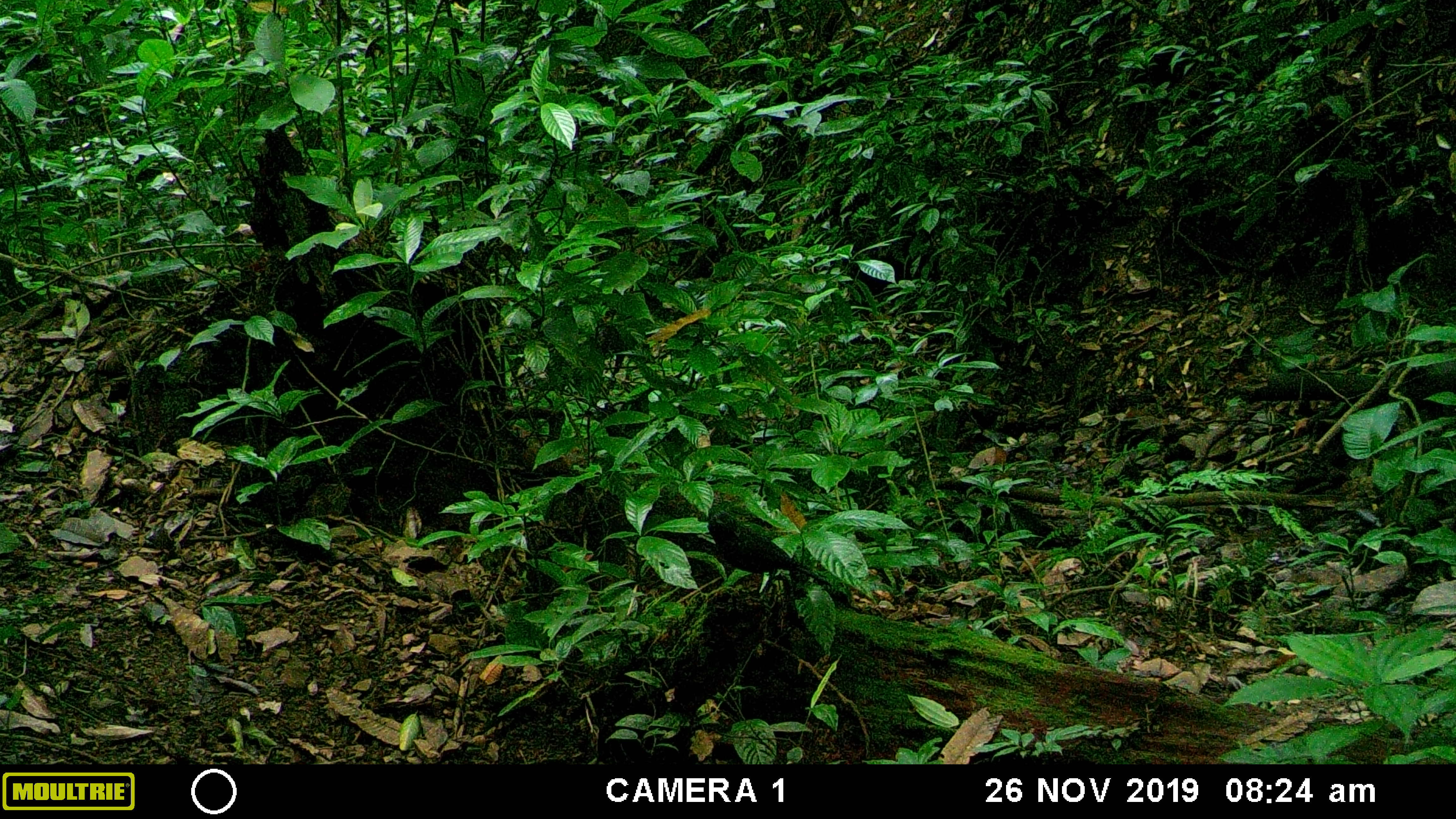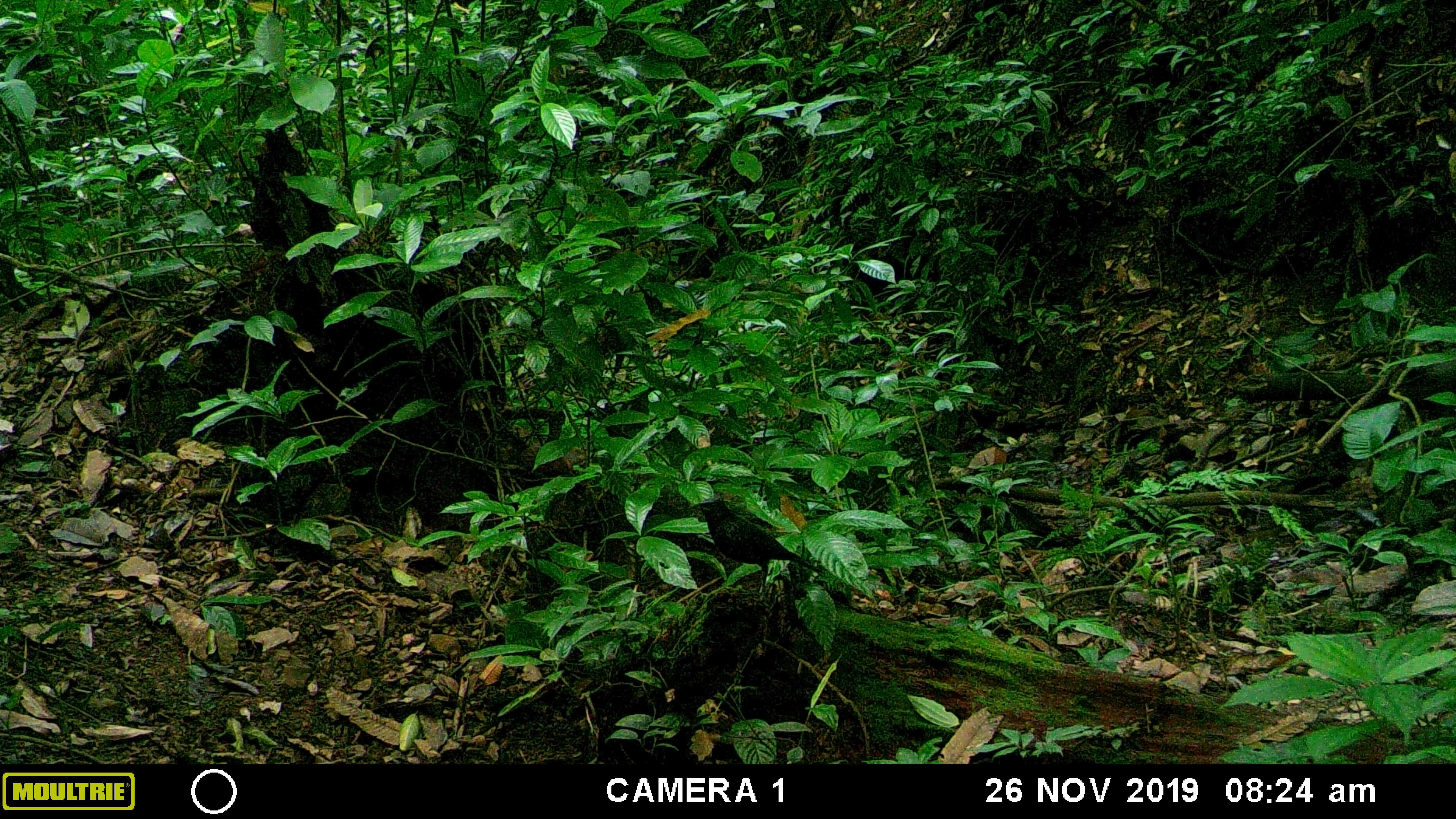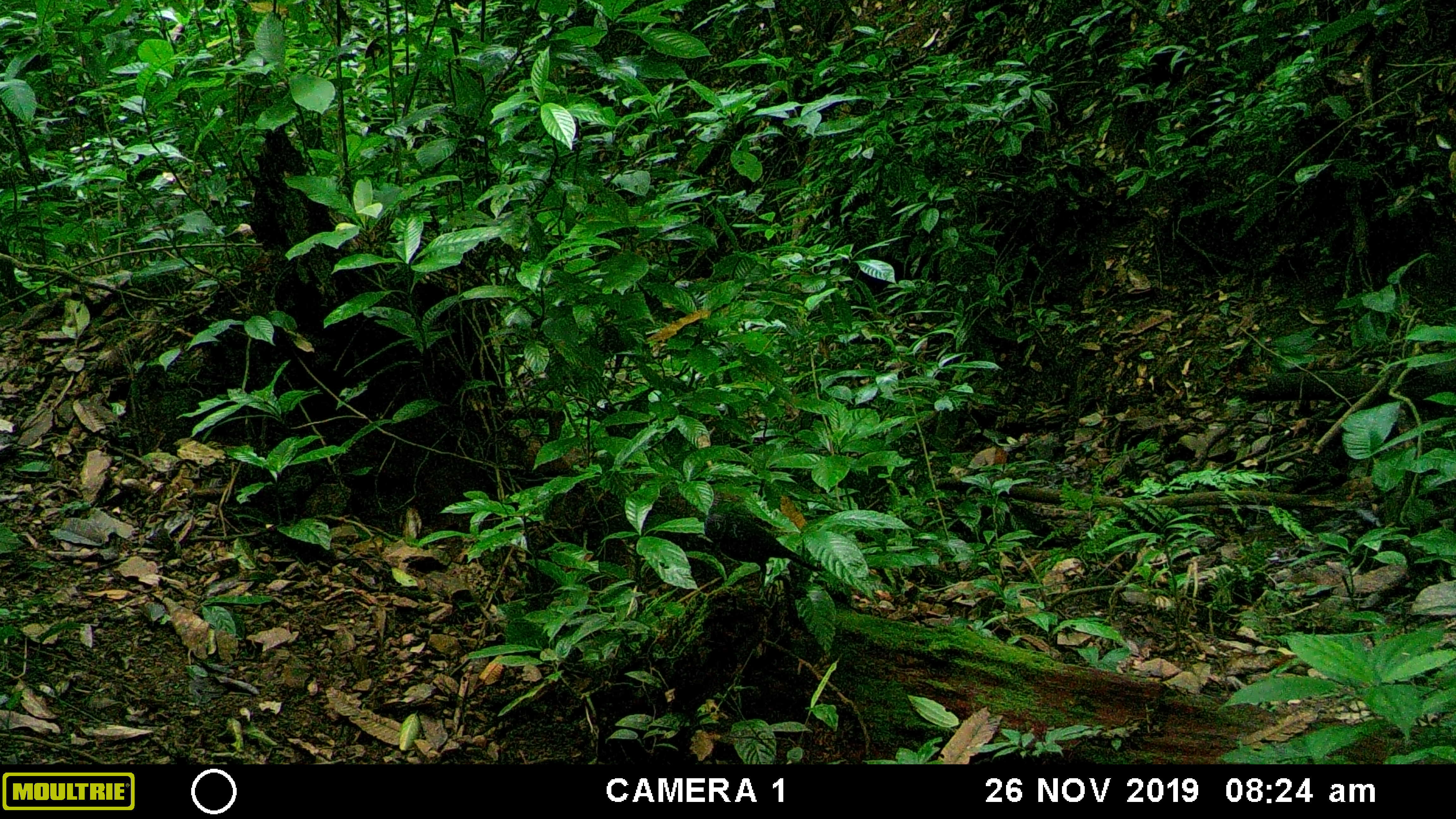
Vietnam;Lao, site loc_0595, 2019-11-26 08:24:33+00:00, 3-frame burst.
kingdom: Animalia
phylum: Chordata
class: Aves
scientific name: Aves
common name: bird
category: unidentified bird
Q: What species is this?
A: Unidentified bird (bird) (Aves).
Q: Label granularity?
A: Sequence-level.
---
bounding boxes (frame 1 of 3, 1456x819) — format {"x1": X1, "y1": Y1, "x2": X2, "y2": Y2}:
unidentified bird: {"x1": 706, "y1": 511, "x2": 830, "y2": 602}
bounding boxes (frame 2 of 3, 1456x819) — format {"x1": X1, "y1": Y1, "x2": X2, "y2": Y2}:
unidentified bird: {"x1": 689, "y1": 497, "x2": 823, "y2": 593}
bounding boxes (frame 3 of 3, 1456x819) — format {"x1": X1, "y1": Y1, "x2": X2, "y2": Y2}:
unidentified bird: {"x1": 703, "y1": 511, "x2": 827, "y2": 593}